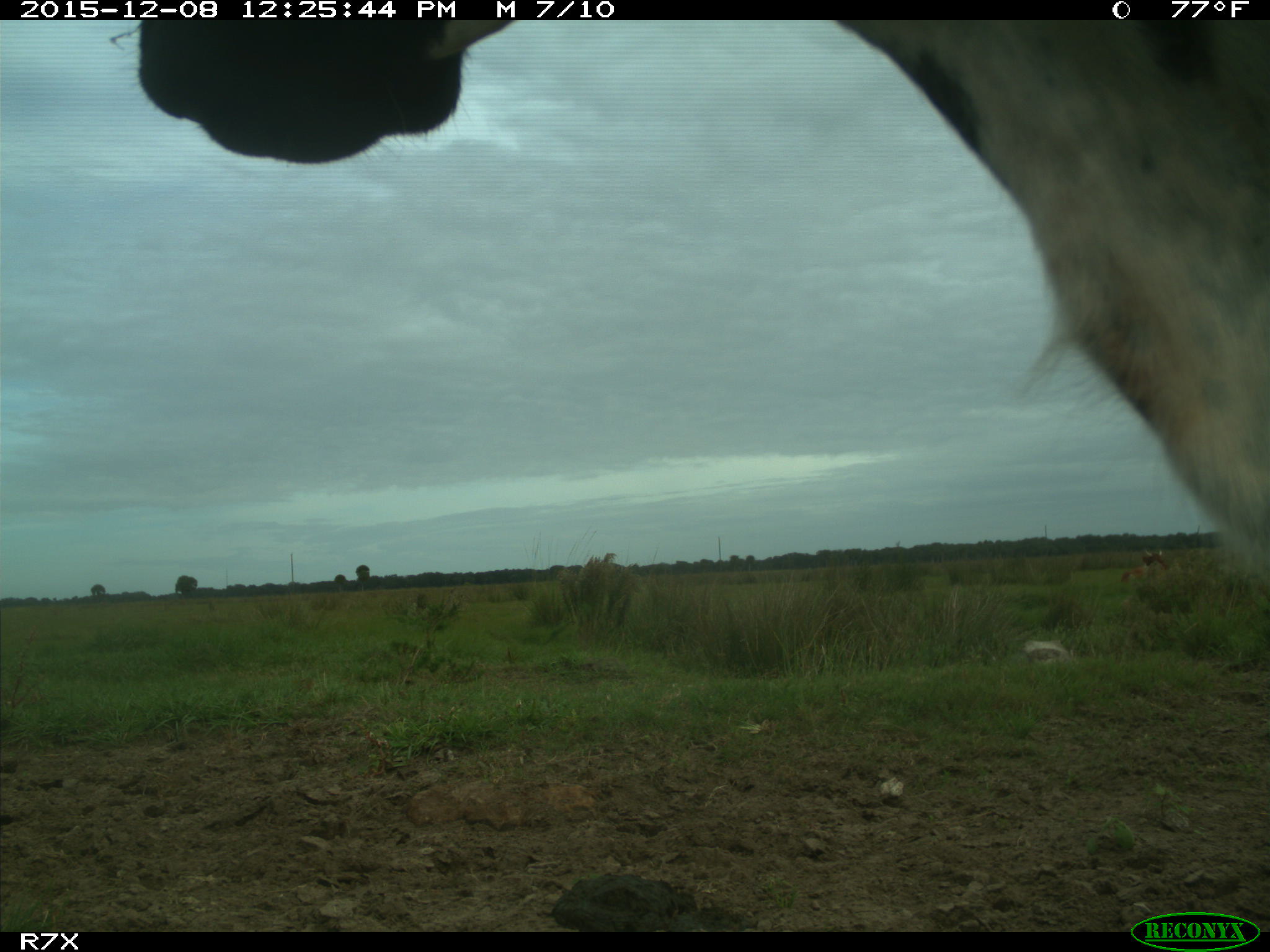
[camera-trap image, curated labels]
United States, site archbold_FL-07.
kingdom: Animalia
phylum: Chordata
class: Mammalia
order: Artiodactyla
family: Bovidae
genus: Bos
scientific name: Bos taurus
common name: domestic cow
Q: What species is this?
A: Bos taurus (domestic cow).